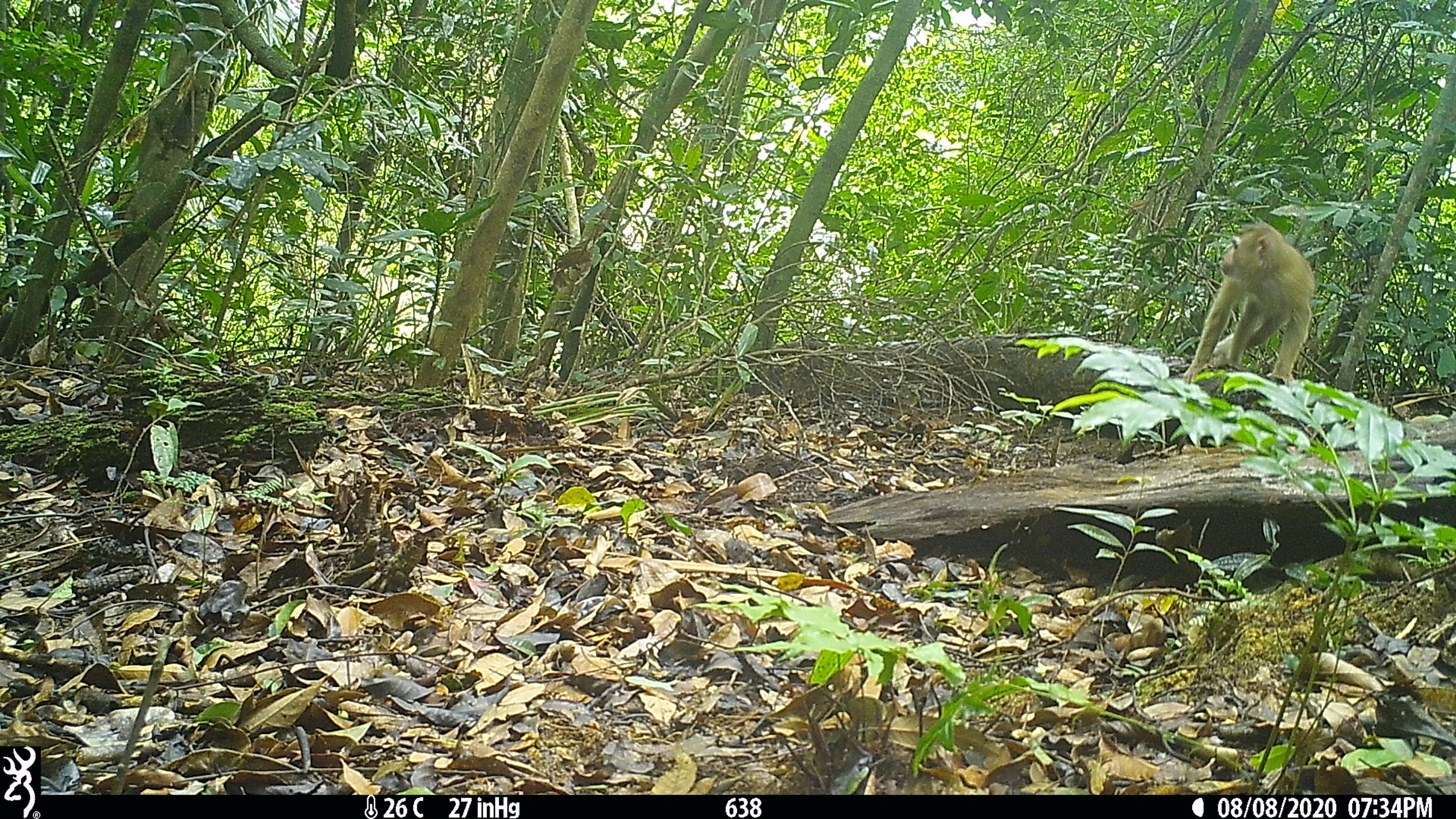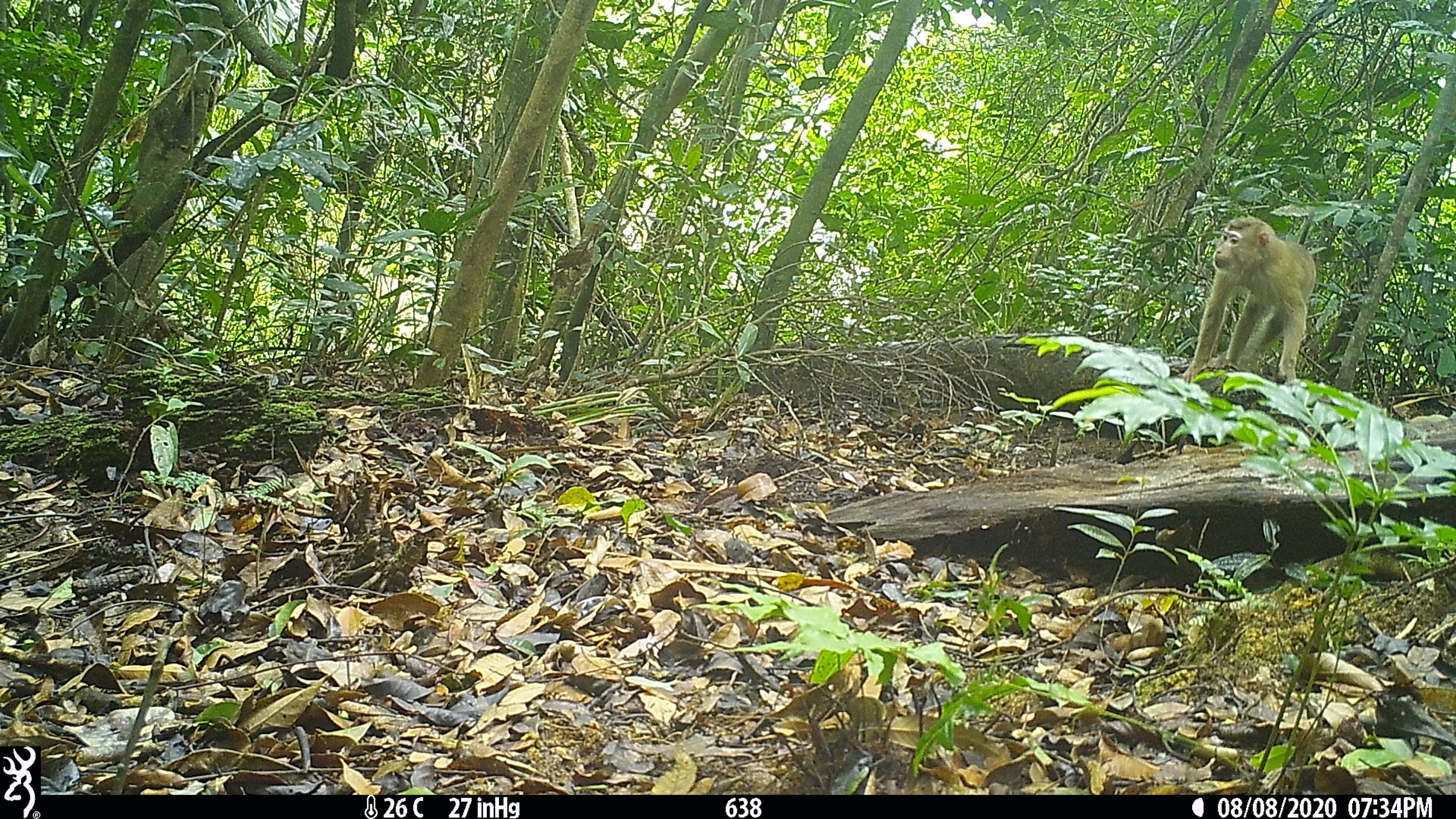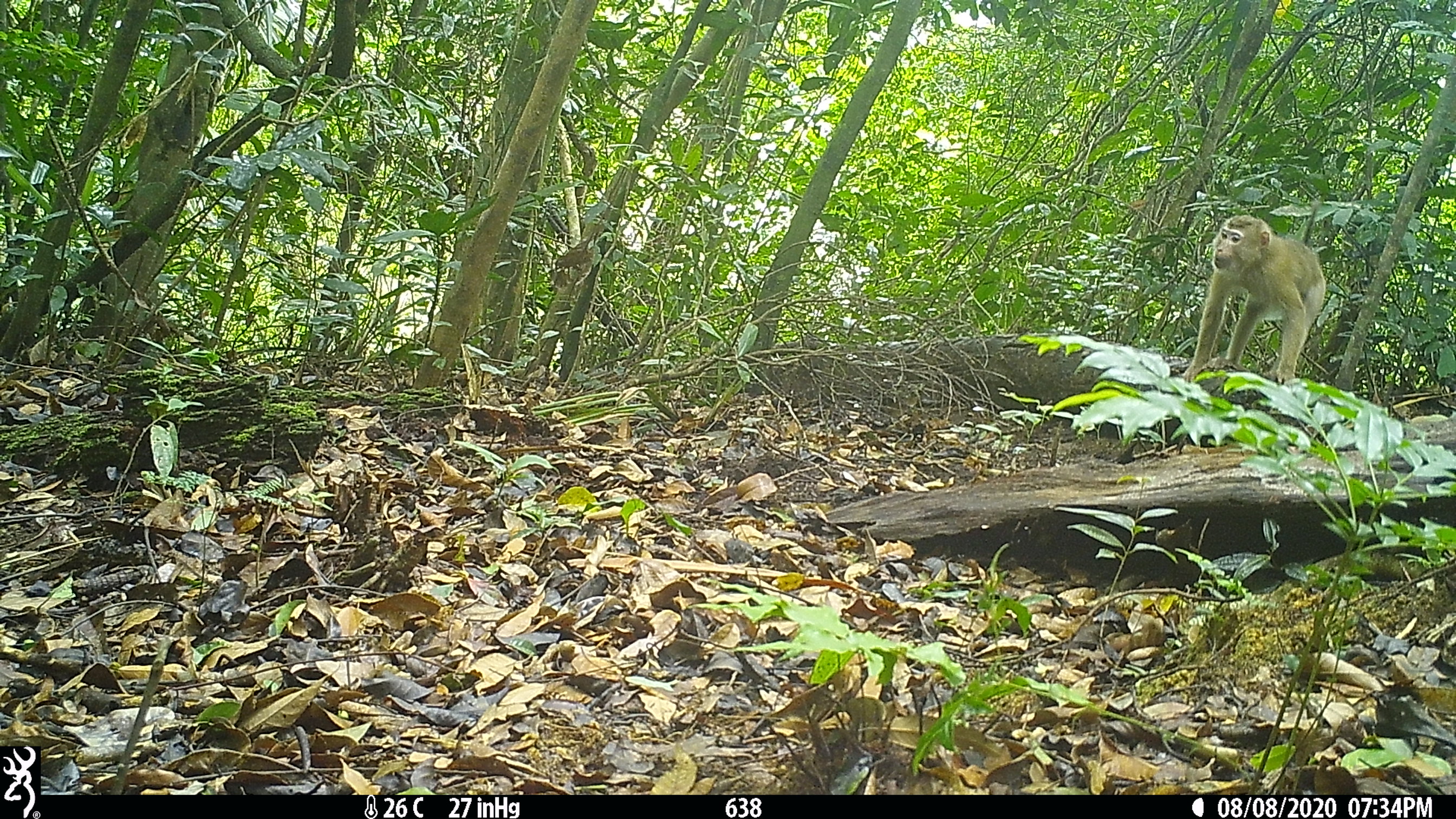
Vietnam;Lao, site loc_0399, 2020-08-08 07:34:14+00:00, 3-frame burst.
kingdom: Animalia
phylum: Chordata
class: Mammalia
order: Primates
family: Cercopithecidae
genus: Macaca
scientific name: Macaca nemestrina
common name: pig-tailed macaque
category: pig tailed macaque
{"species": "pig tailed macaque (pig-tailed macaque) (Macaca nemestrina)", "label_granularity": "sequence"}